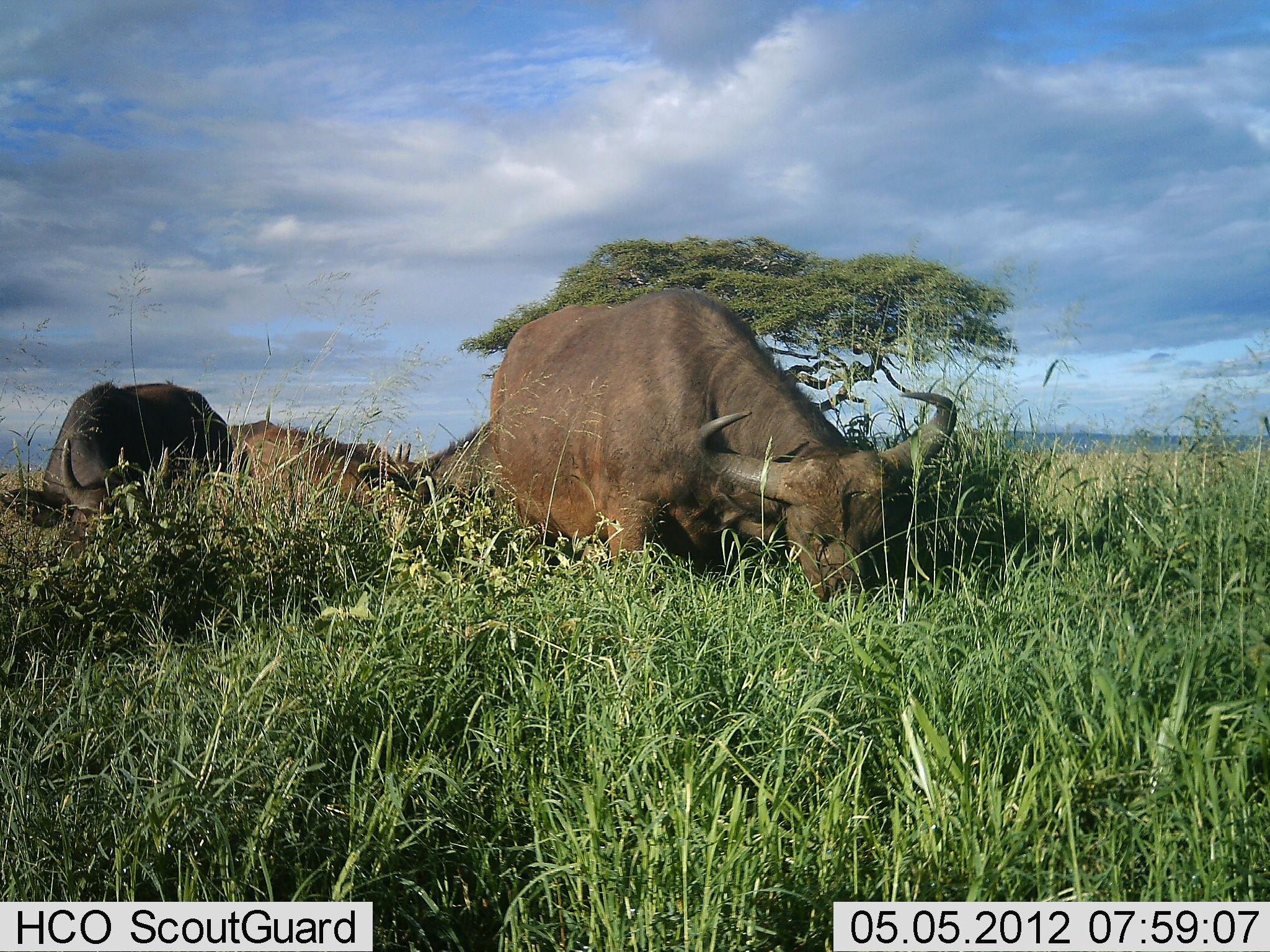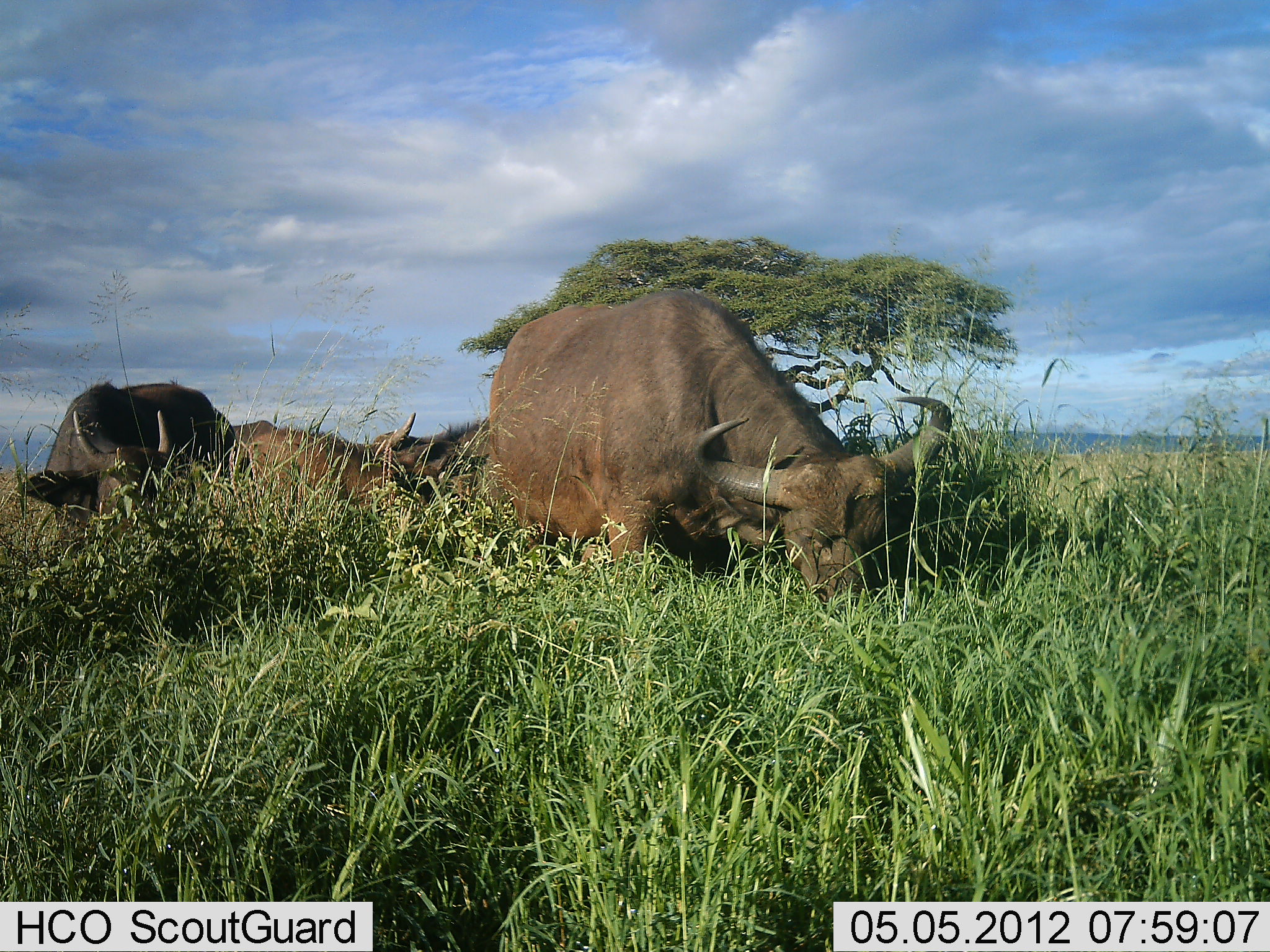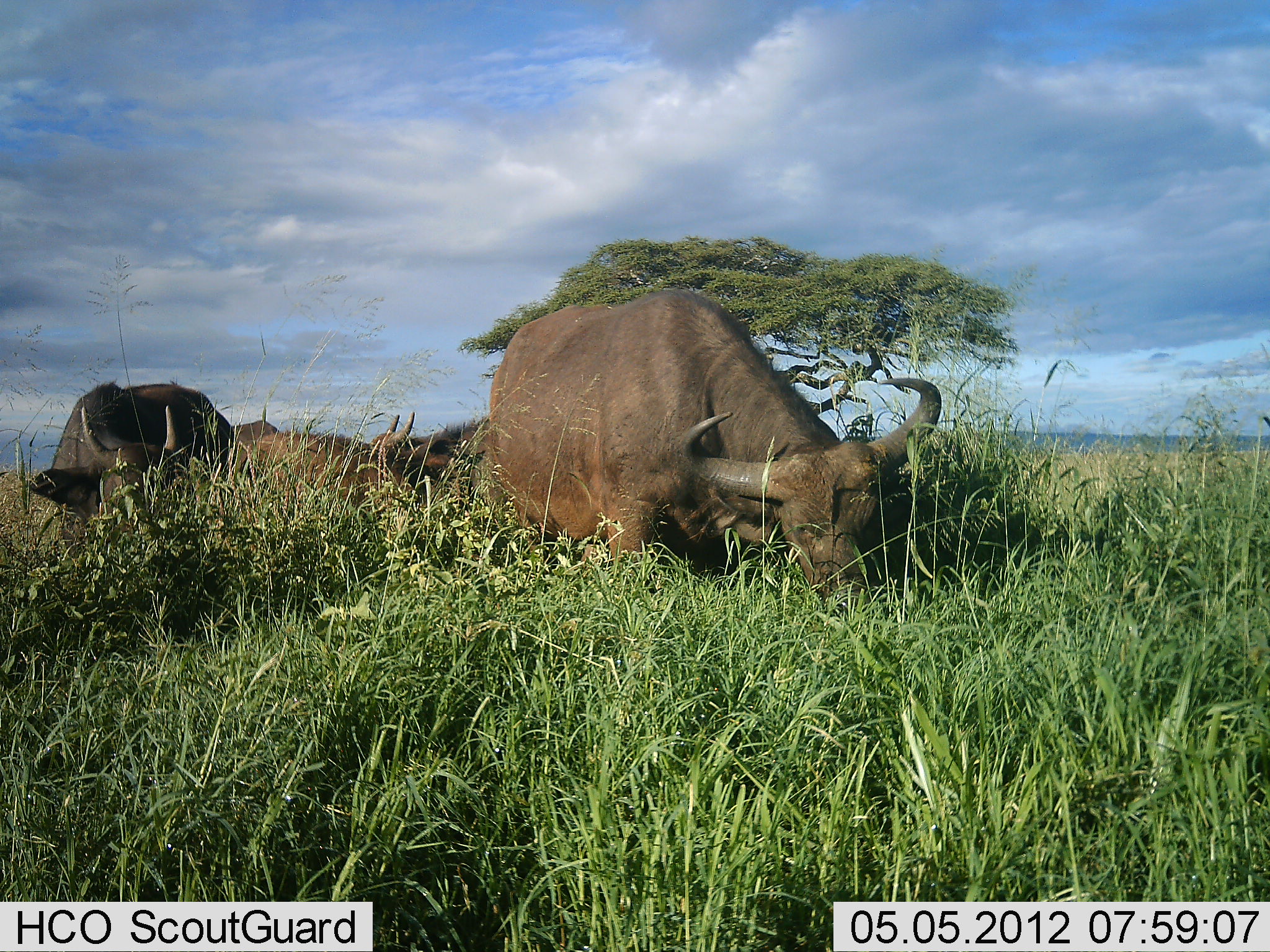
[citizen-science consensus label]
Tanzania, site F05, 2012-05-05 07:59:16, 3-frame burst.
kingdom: Animalia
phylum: Chordata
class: Mammalia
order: Artiodactyla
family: Bovidae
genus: Syncerus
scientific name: Syncerus caffer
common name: cape buffalo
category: buffalo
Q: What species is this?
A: Buffalo (cape buffalo) (Syncerus caffer).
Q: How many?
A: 4.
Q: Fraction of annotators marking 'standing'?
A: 25%.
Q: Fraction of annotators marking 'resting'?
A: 0%.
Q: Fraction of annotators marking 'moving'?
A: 0%.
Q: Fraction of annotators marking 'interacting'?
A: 0%.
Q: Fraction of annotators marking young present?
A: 0%.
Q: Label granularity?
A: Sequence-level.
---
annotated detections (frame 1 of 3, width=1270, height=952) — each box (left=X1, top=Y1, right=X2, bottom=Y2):
animal: (left=487, top=286, right=962, bottom=605); (left=0, top=382, right=235, bottom=557); (left=227, top=420, right=412, bottom=533); (left=359, top=421, right=499, bottom=523)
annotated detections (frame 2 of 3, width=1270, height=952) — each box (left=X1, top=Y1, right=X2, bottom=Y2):
animal: (left=486, top=287, right=953, bottom=622); (left=16, top=380, right=239, bottom=563); (left=232, top=422, right=390, bottom=506); (left=370, top=412, right=490, bottom=505)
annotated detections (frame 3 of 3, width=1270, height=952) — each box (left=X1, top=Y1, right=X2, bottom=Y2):
animal: (left=487, top=287, right=944, bottom=617); (left=27, top=379, right=236, bottom=545); (left=230, top=422, right=411, bottom=510); (left=369, top=411, right=489, bottom=515)